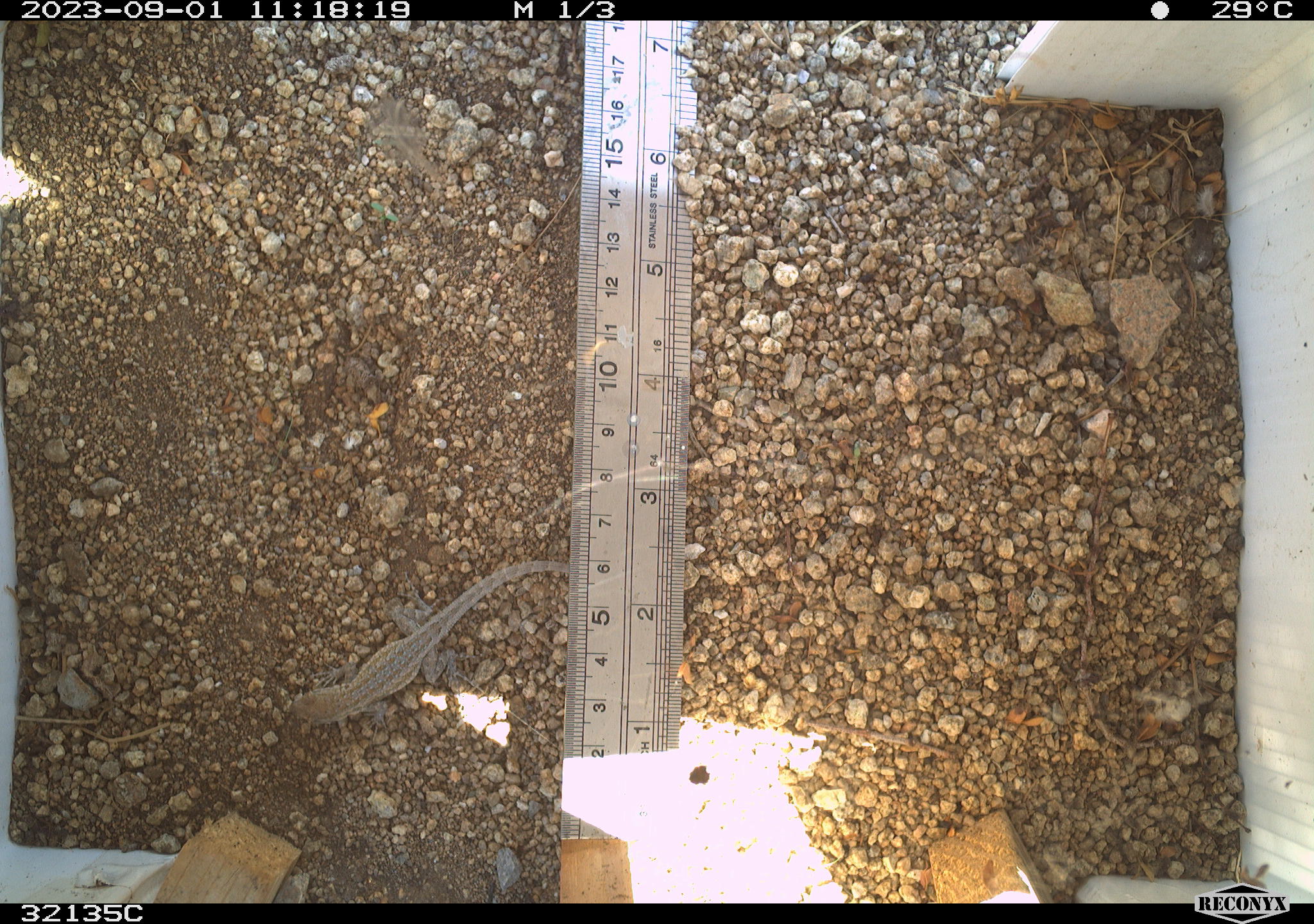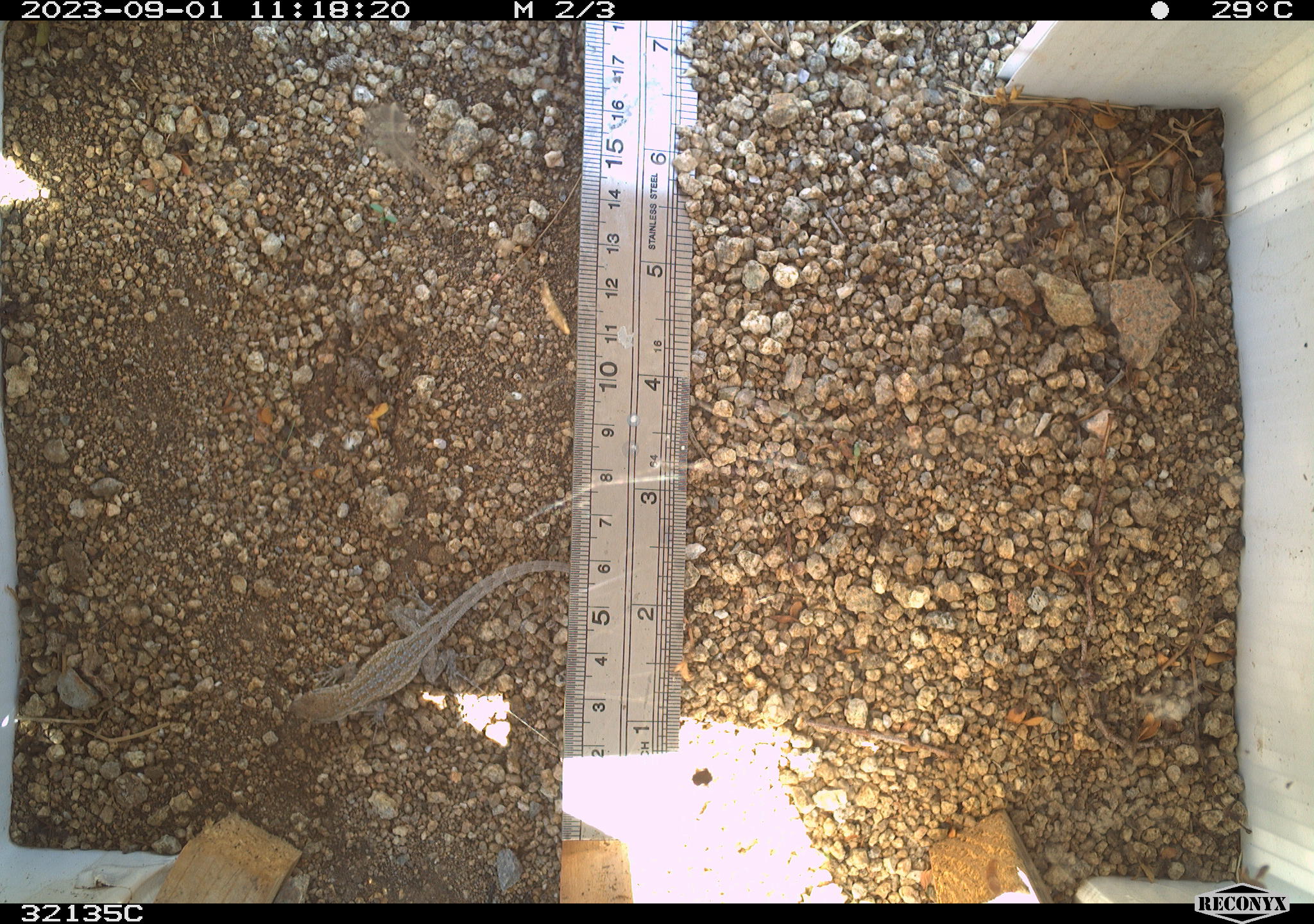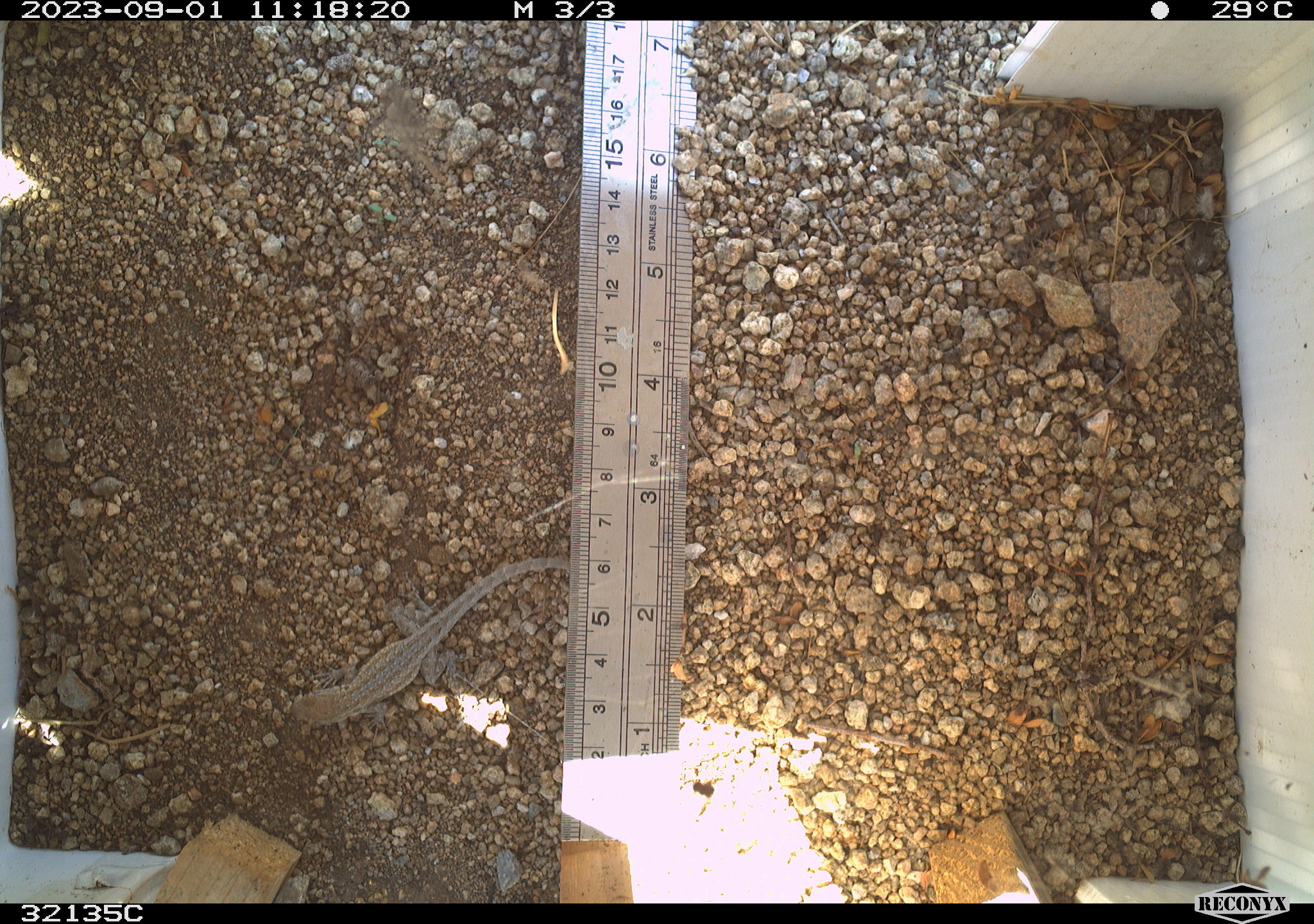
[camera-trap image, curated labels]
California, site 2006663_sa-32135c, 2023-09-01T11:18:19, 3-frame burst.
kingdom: Animalia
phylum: Chordata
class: Reptilia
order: Squamata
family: Phrynosomatidae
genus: Uta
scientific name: Uta stansburiana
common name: common side-blotched lizard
Common side-blotched lizard (Uta stansburiana).